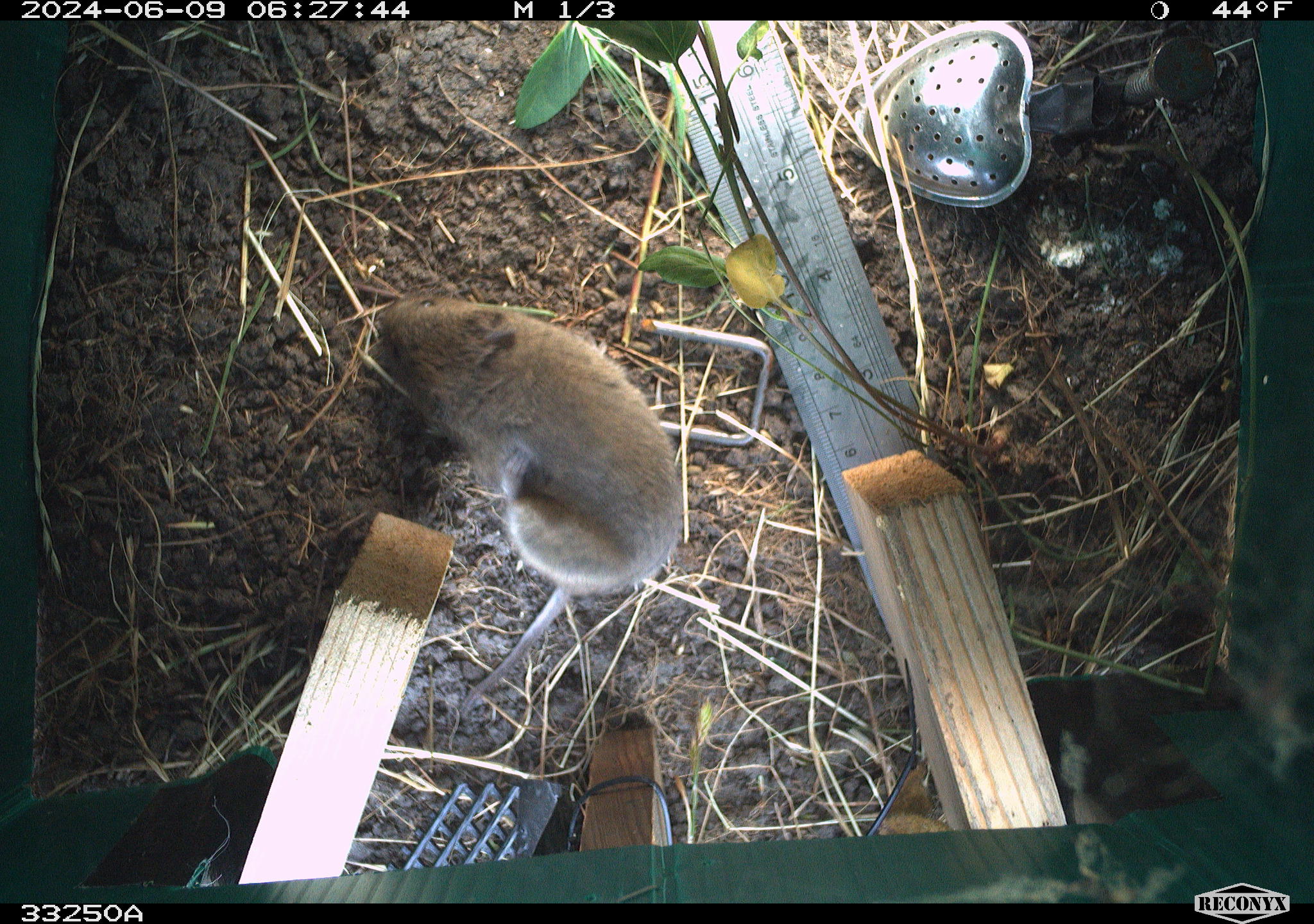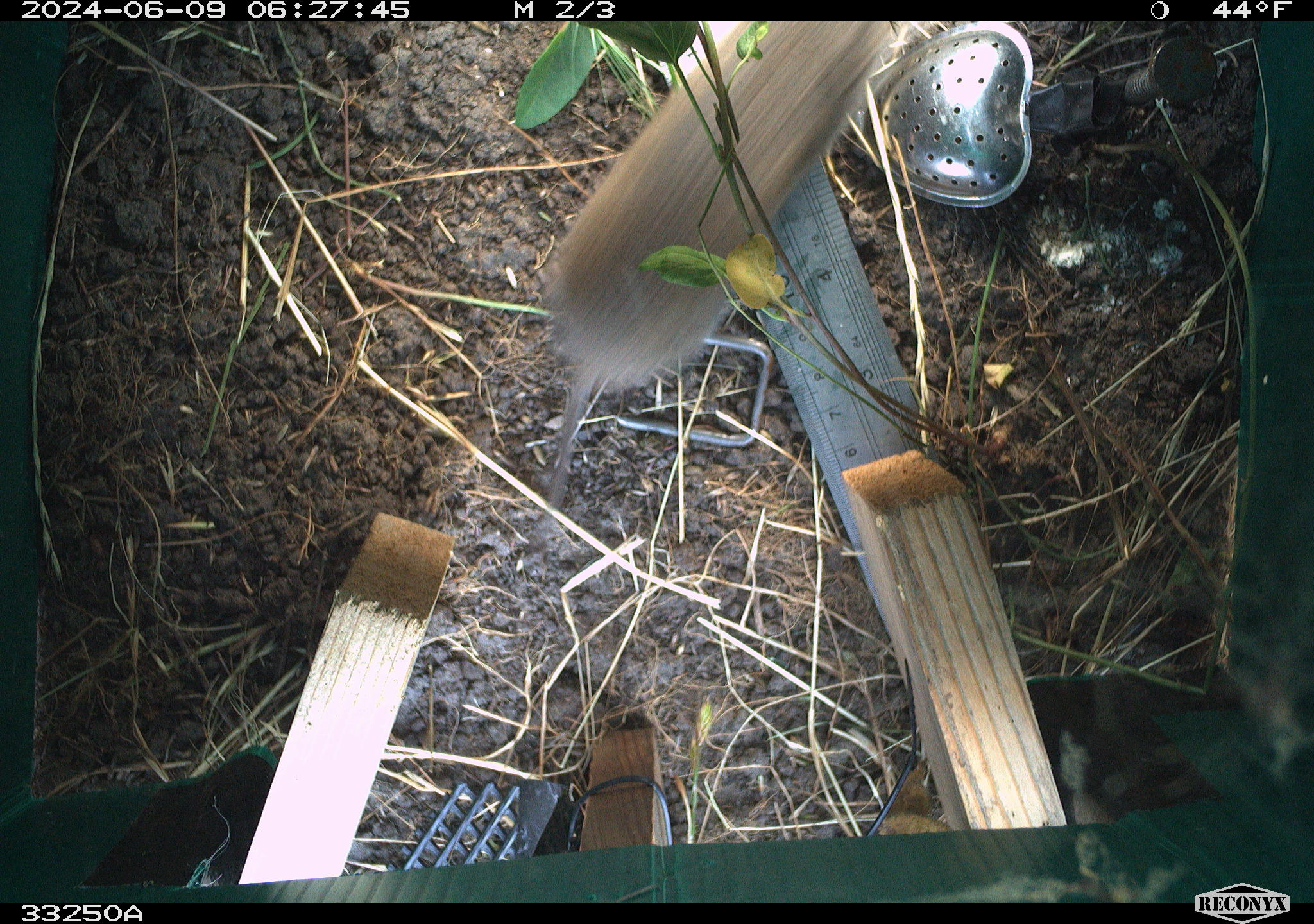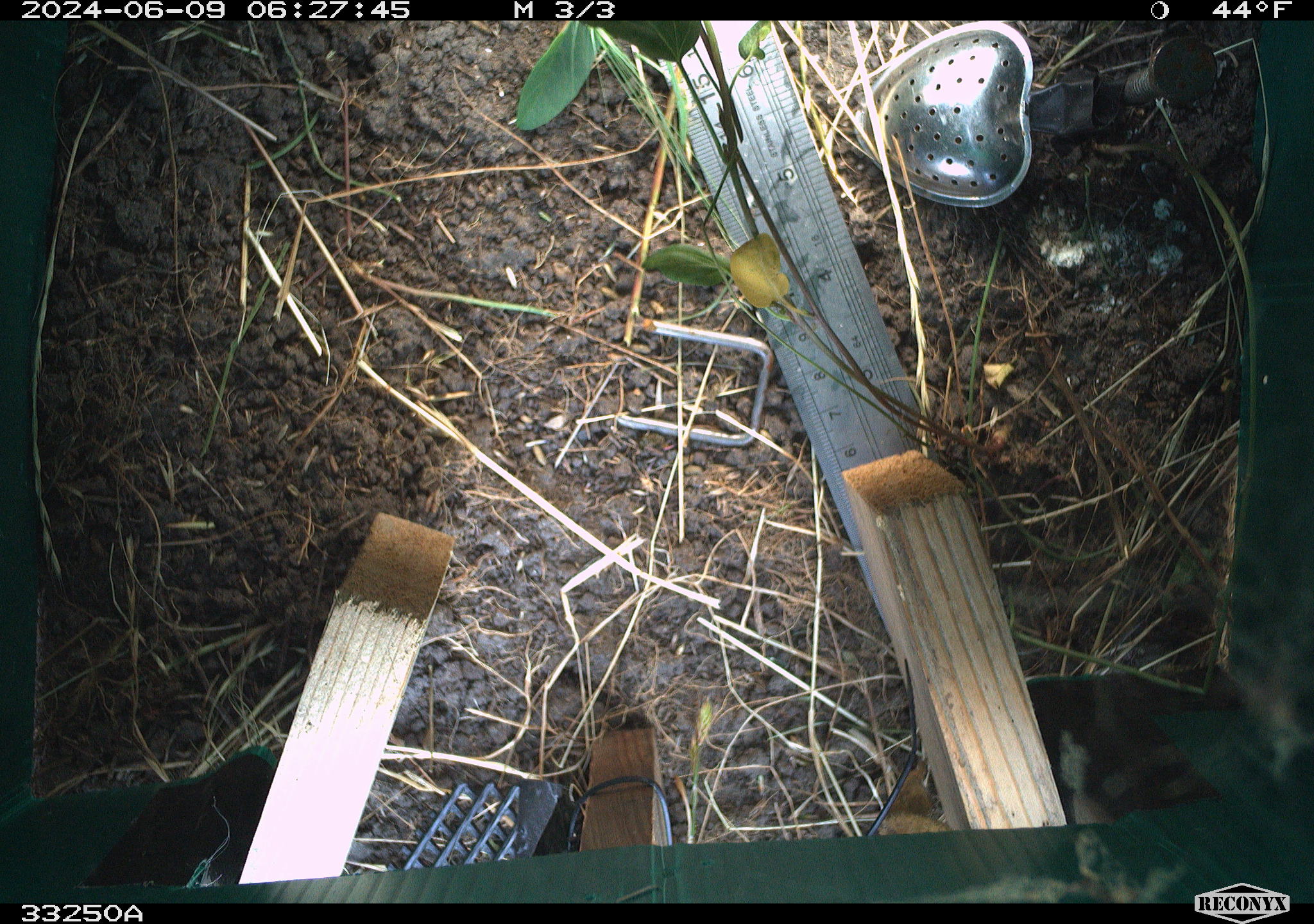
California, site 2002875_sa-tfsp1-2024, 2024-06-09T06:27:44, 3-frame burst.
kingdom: Animalia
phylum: Chordata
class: Mammalia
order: Rodentia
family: Cricetidae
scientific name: Arvicolinae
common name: voles, lemmings, and muskrats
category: arvicolinae subfamily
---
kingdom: Animalia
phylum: Chordata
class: Mammalia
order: Rodentia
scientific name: Rodentia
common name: rodent